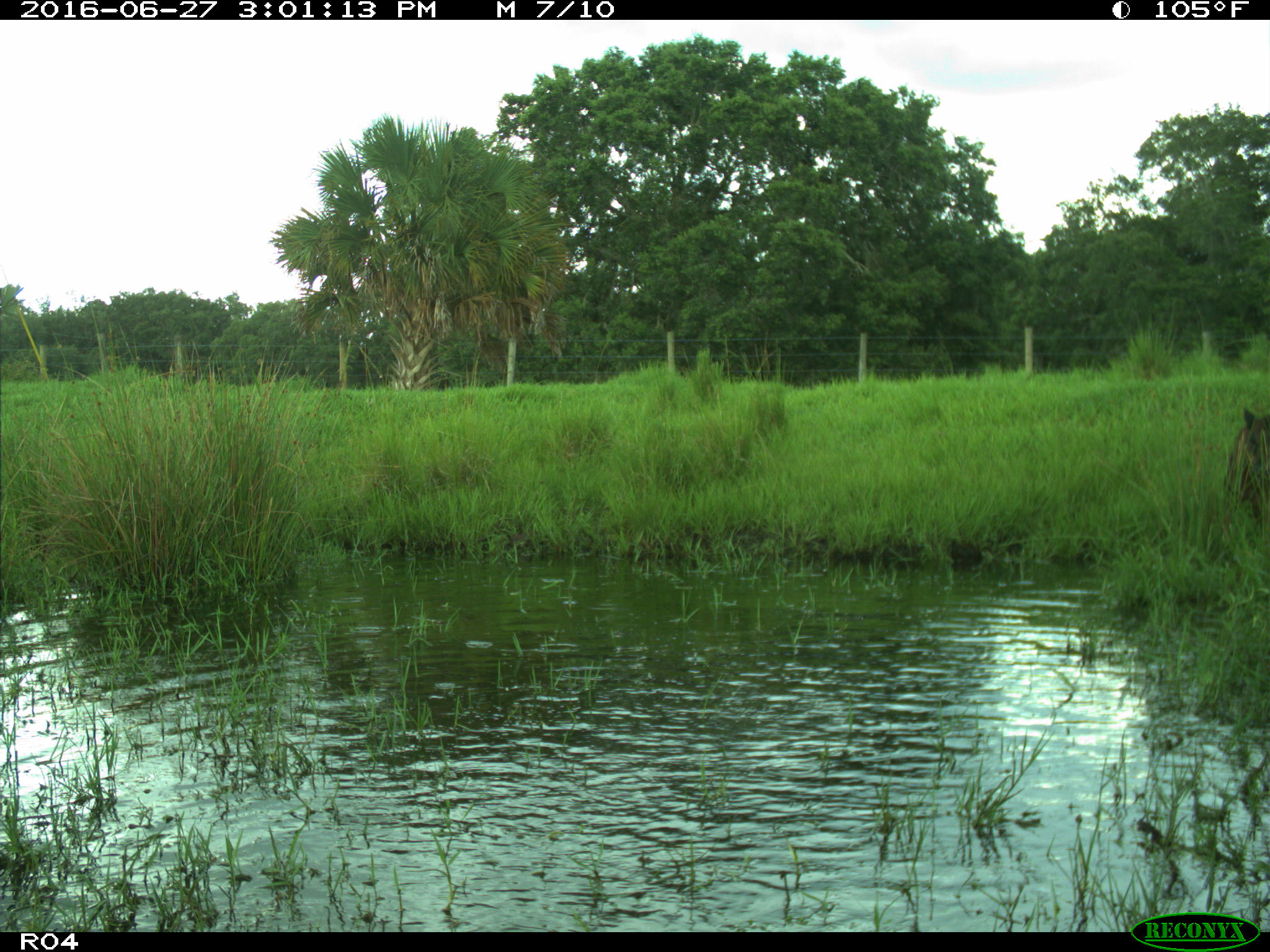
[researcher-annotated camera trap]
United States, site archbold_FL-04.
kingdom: Animalia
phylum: Chordata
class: Mammalia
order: Artiodactyla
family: Bovidae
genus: Bos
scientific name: Bos taurus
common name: domestic cow